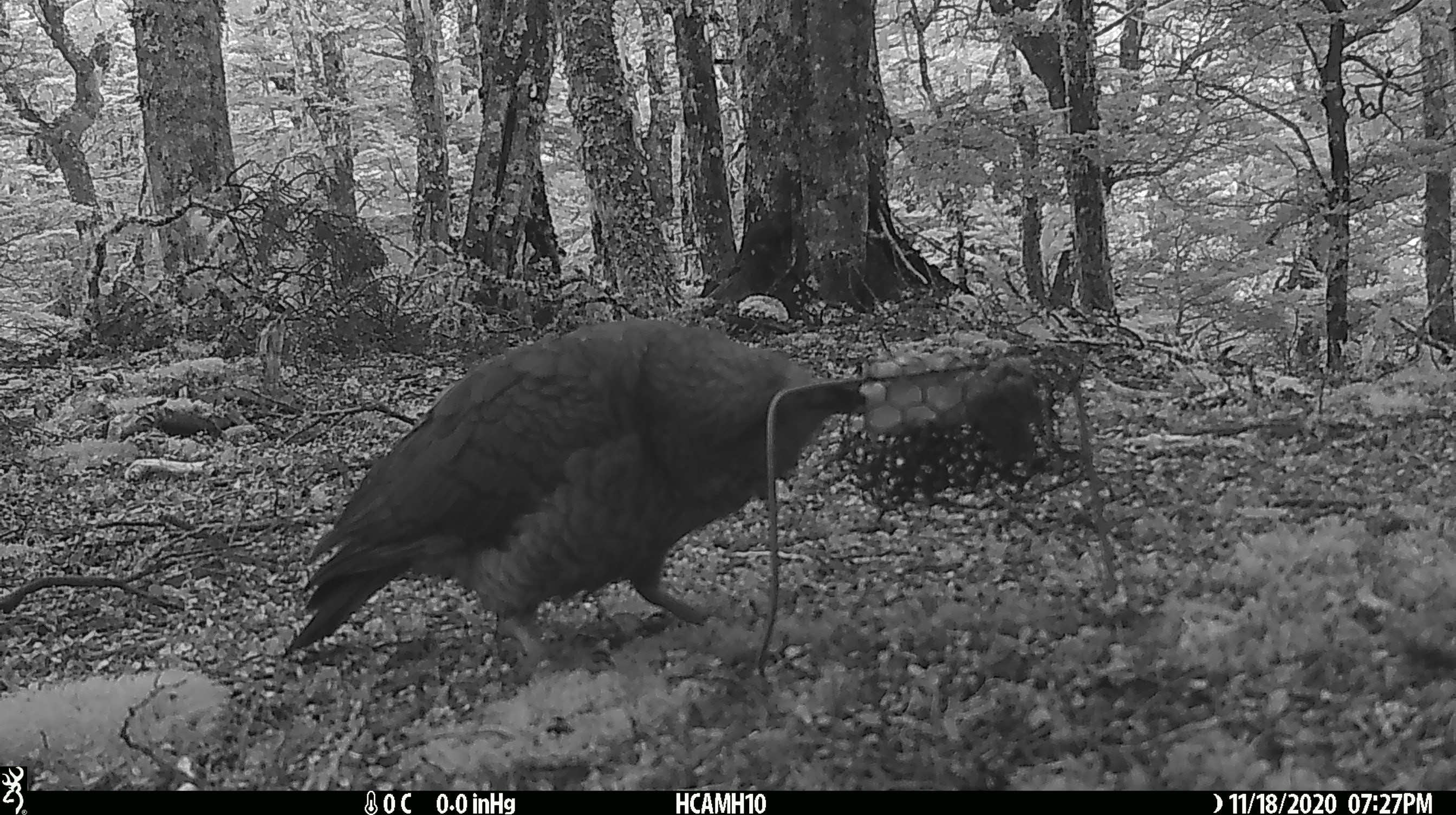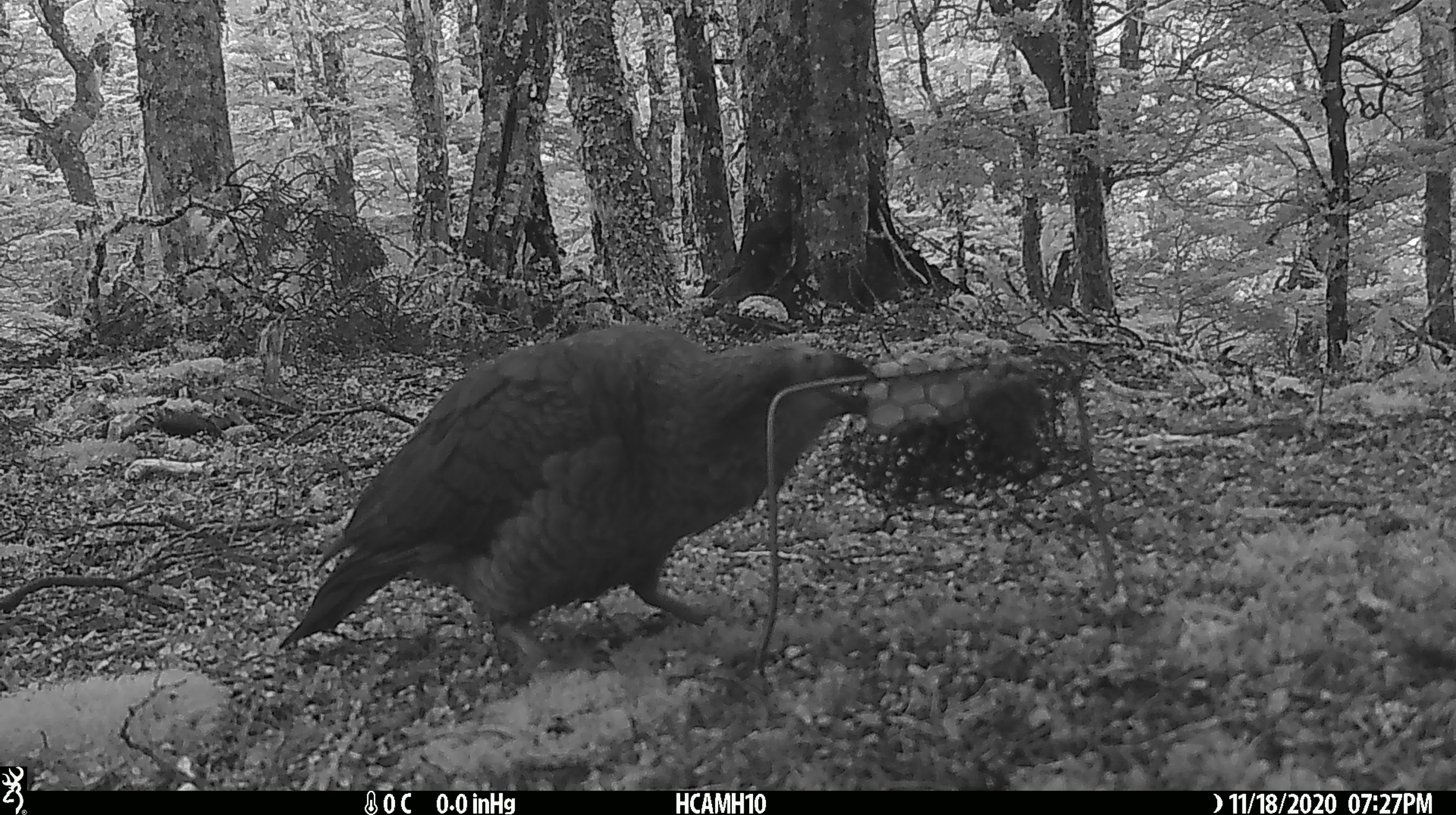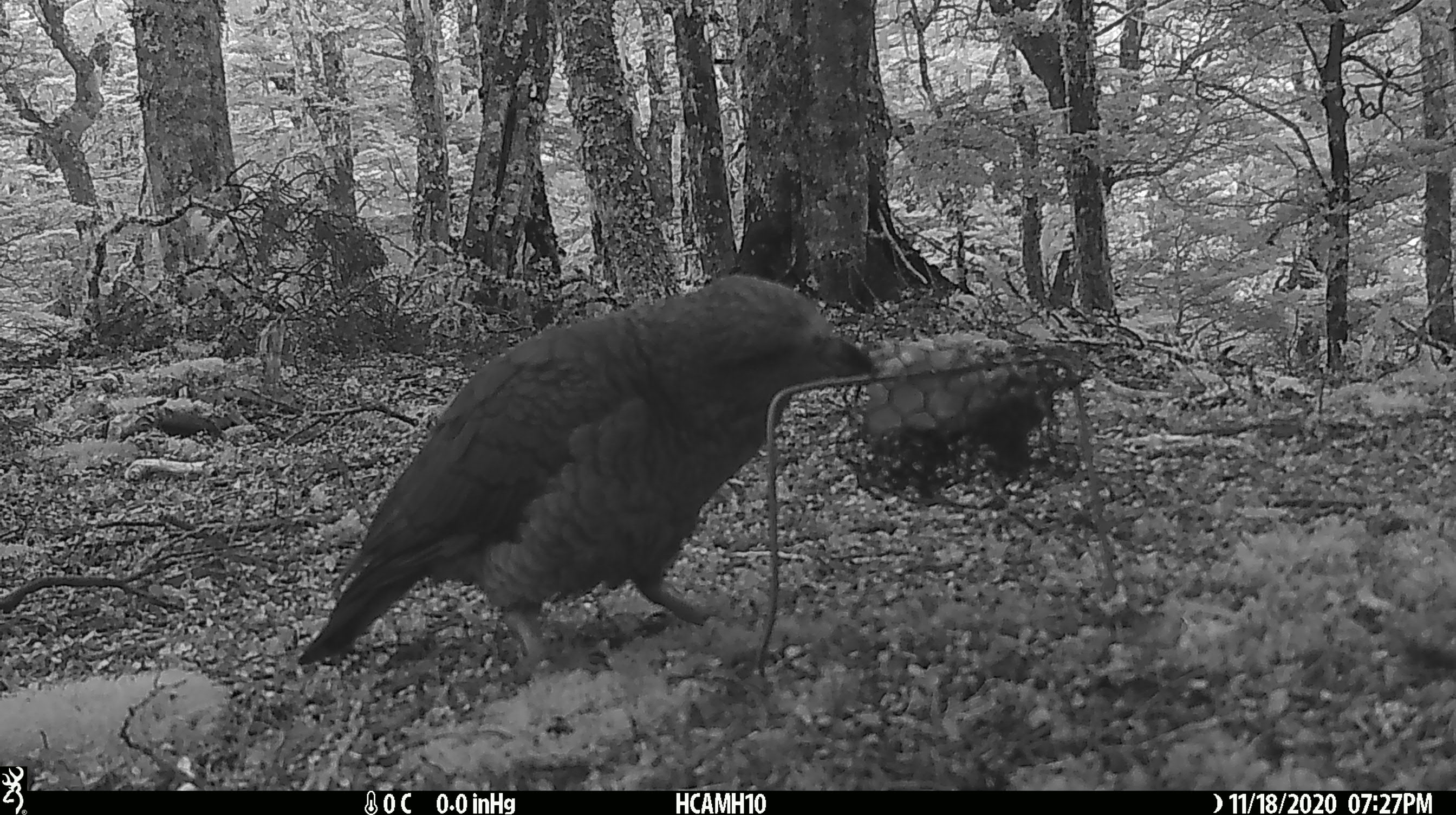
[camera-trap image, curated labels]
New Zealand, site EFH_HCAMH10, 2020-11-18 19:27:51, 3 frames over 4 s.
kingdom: Animalia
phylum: Chordata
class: Aves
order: Psittaciformes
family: Strigopidae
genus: Nestor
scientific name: Nestor notabilis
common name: kea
Kea (Nestor notabilis).